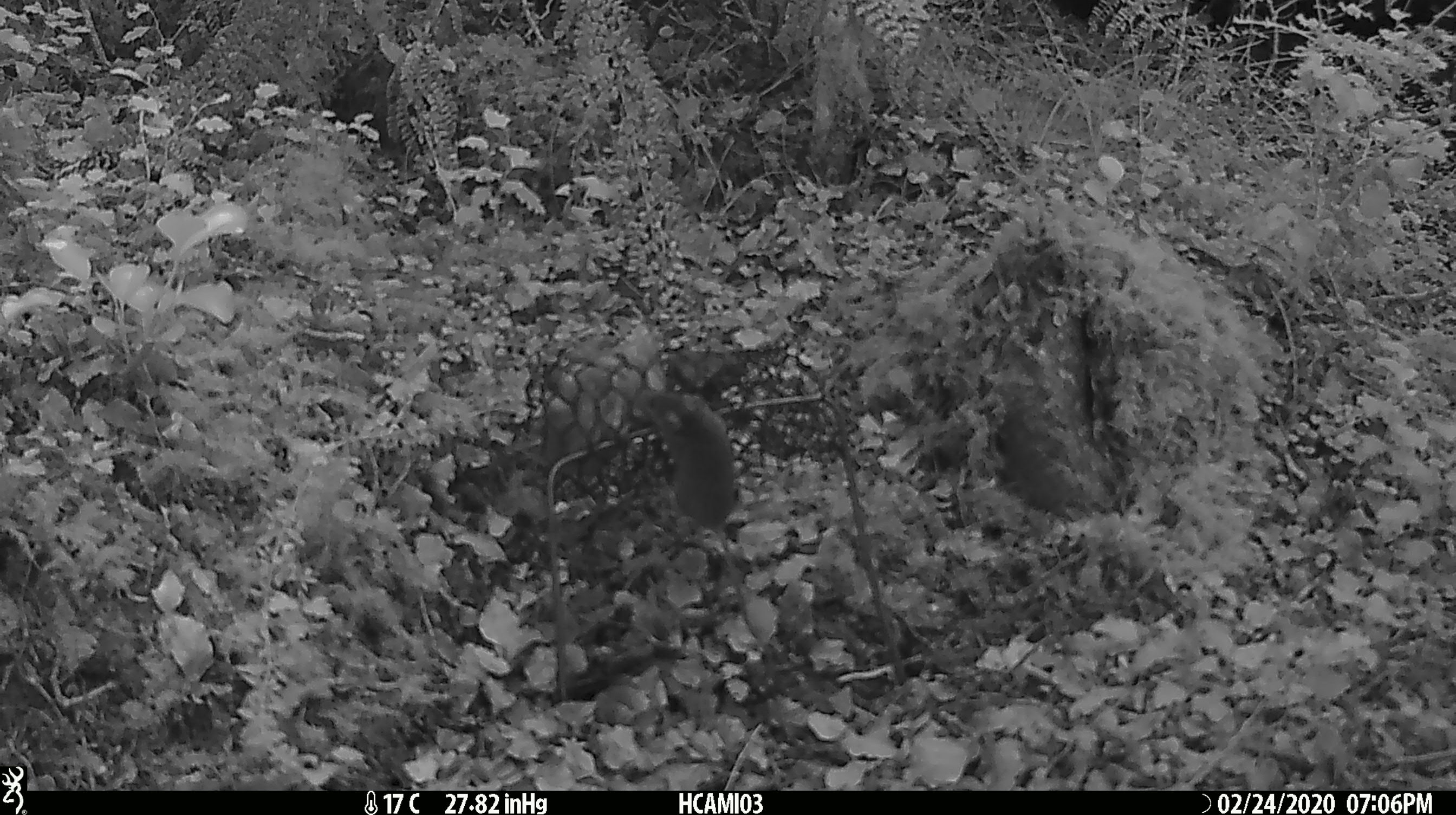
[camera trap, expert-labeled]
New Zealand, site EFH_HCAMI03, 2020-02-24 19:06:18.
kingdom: Animalia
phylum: Chordata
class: Mammalia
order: Rodentia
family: Muridae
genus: Mus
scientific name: Mus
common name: mouse